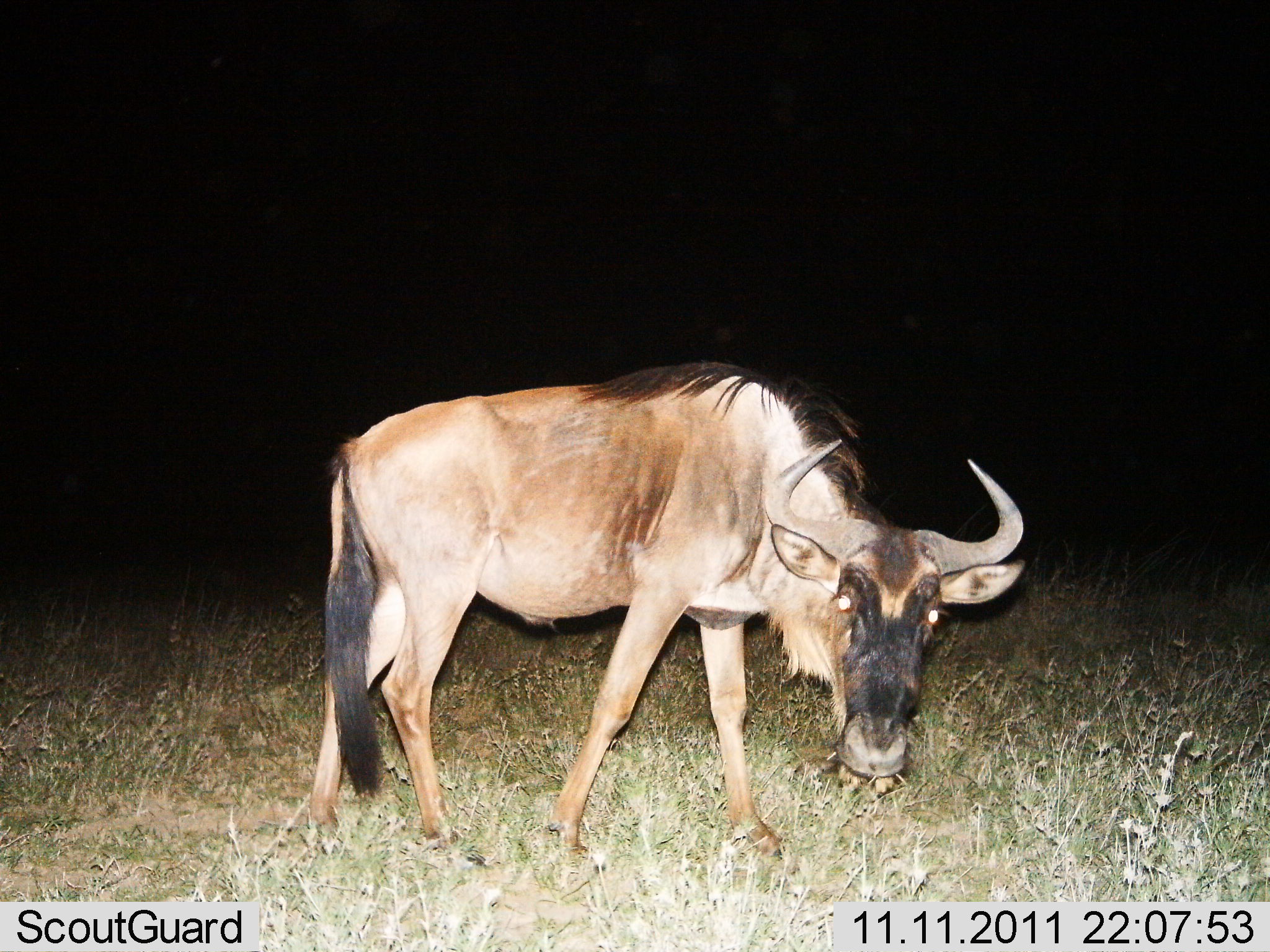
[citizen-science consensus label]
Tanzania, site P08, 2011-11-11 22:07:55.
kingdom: Animalia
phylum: Chordata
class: Mammalia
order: Artiodactyla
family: Bovidae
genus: Connochaetes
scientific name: Connochaetes taurinus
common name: blue wildebeest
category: wildebeest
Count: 1.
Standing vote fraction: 91%.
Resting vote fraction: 0%.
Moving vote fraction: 0%.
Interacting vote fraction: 0%.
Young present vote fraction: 0%.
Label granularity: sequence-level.